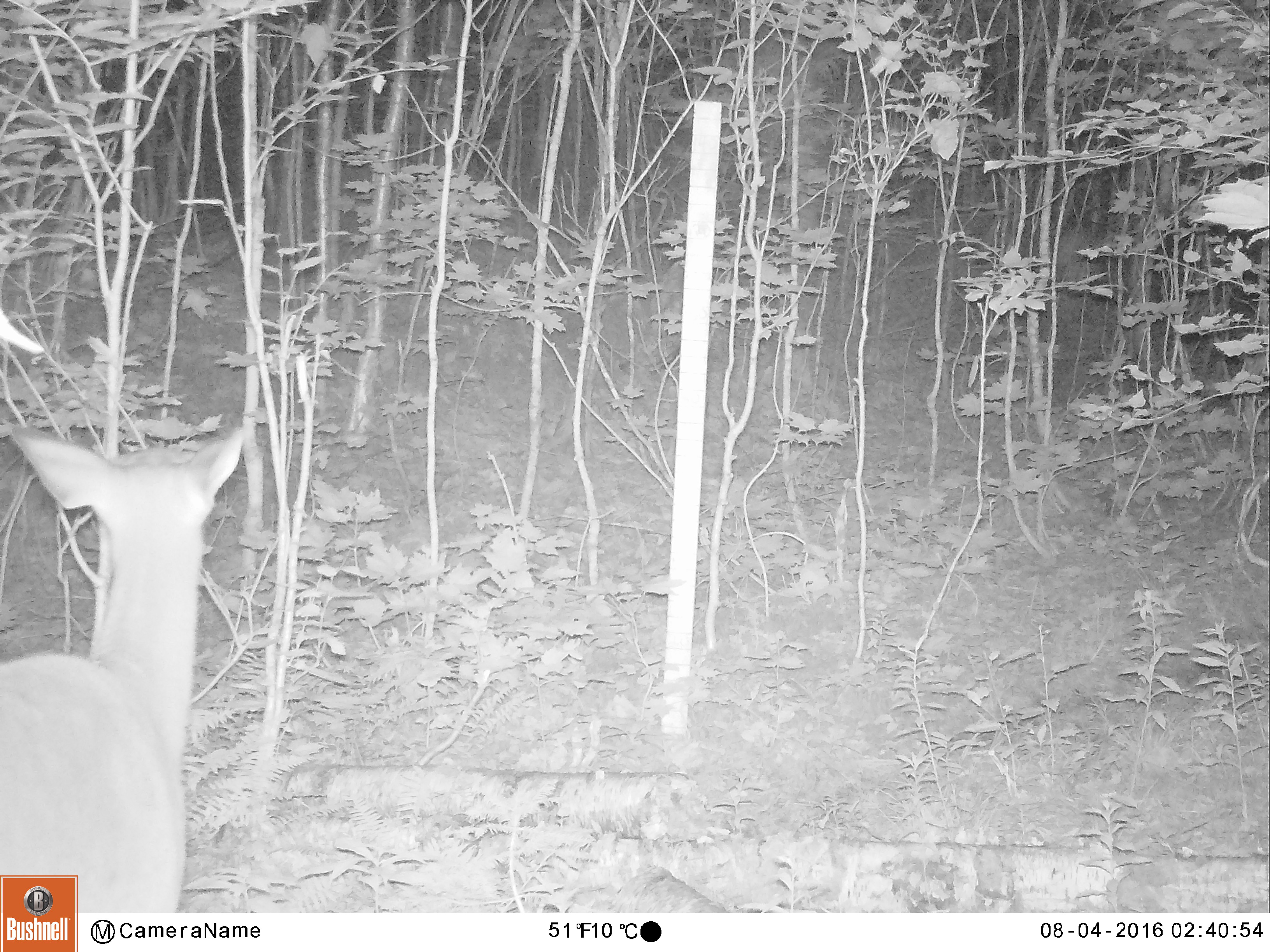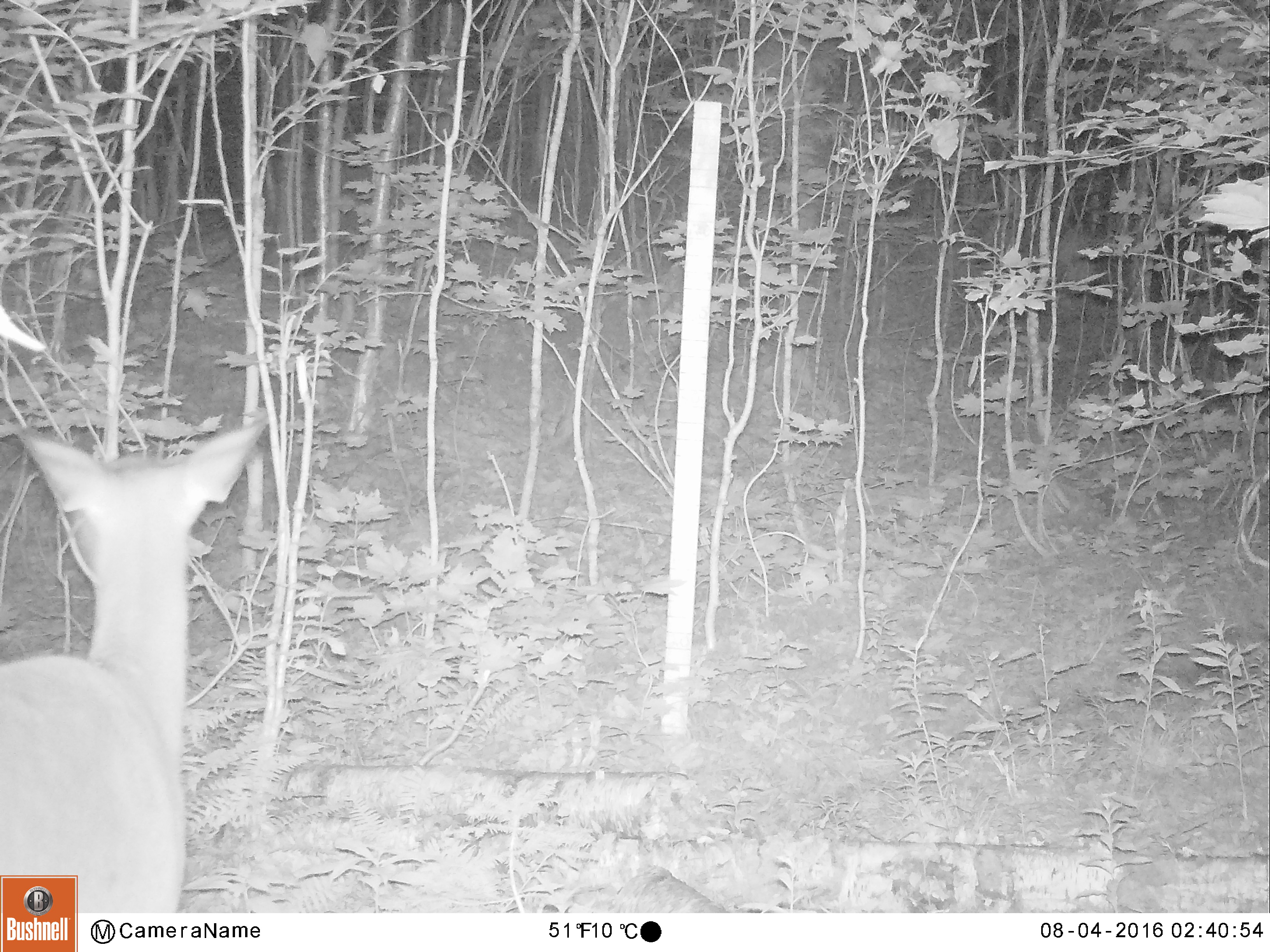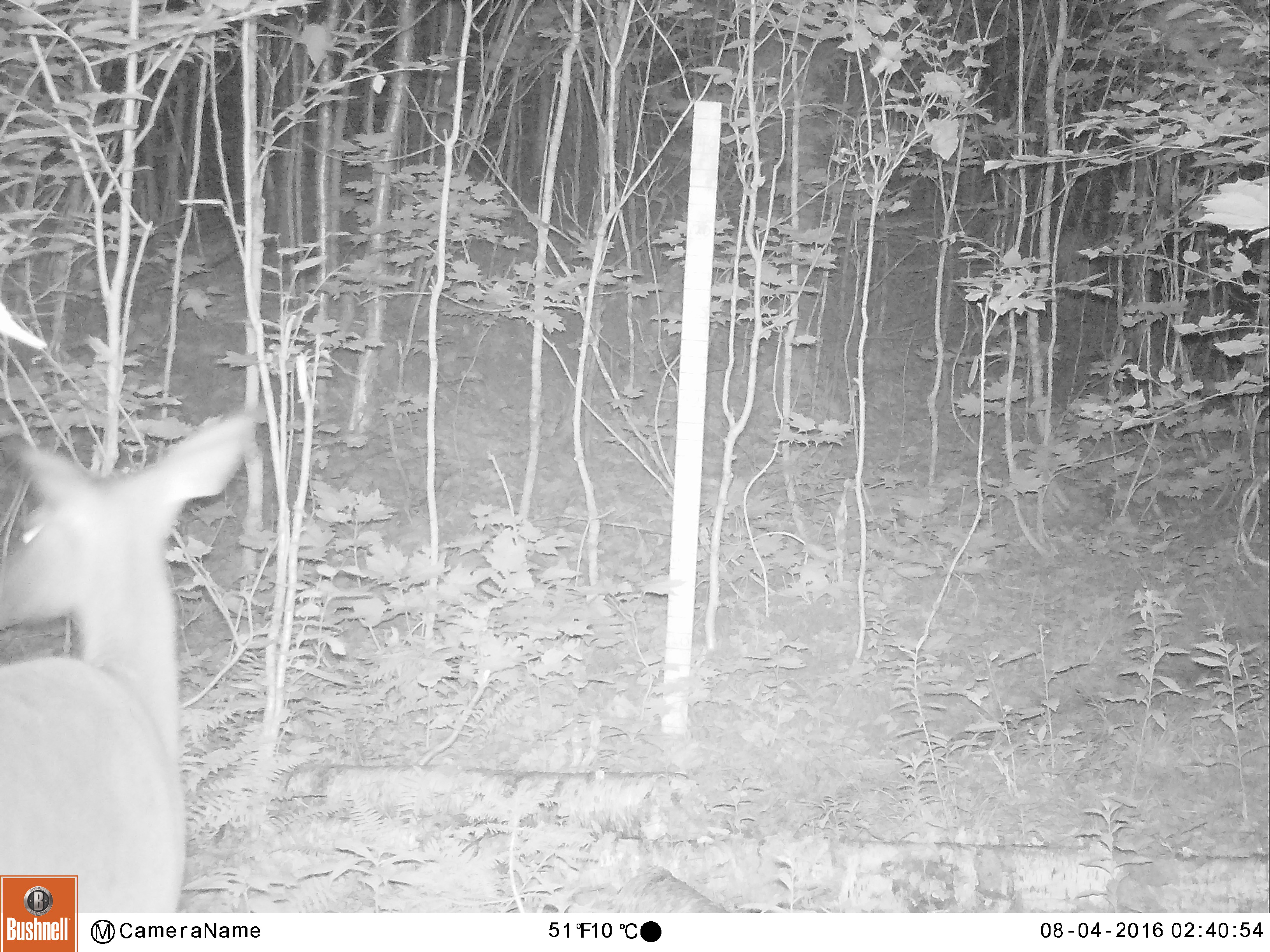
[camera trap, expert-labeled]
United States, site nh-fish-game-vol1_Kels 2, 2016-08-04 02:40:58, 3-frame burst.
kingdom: Animalia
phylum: Chordata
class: Mammalia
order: Artiodactyla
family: Cervidae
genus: Odocoileus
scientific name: Odocoileus virginianus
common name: white-tailed deer